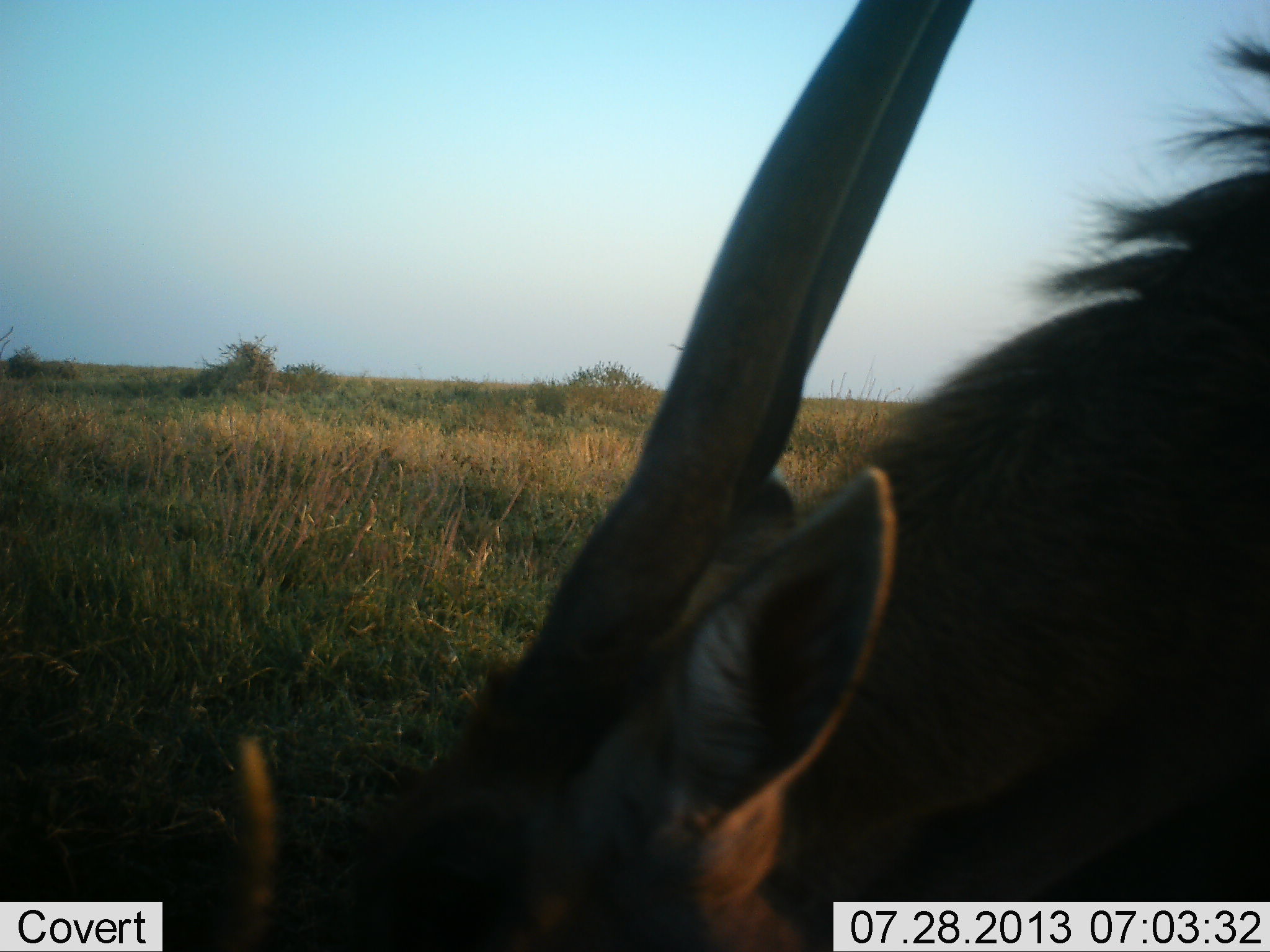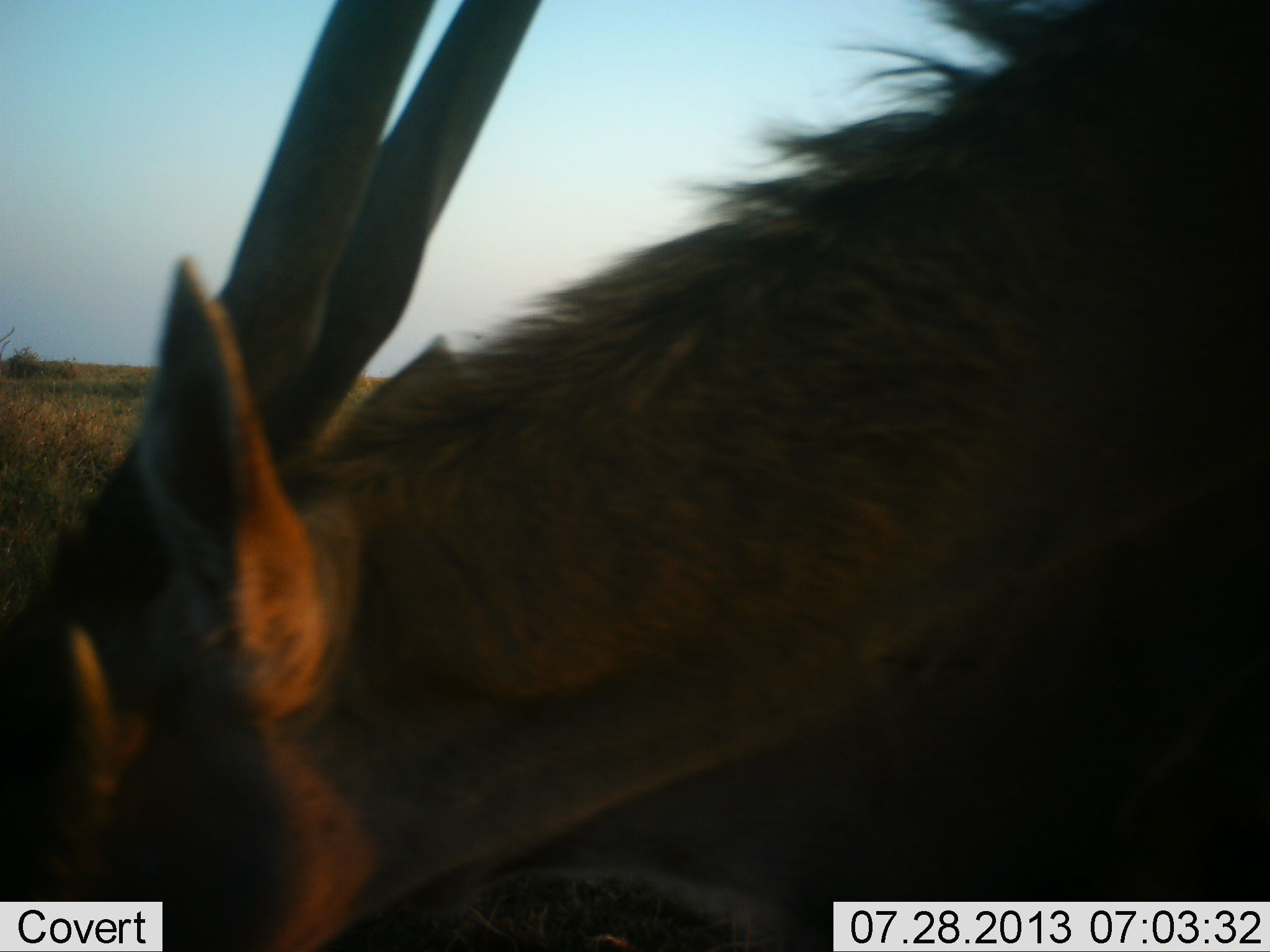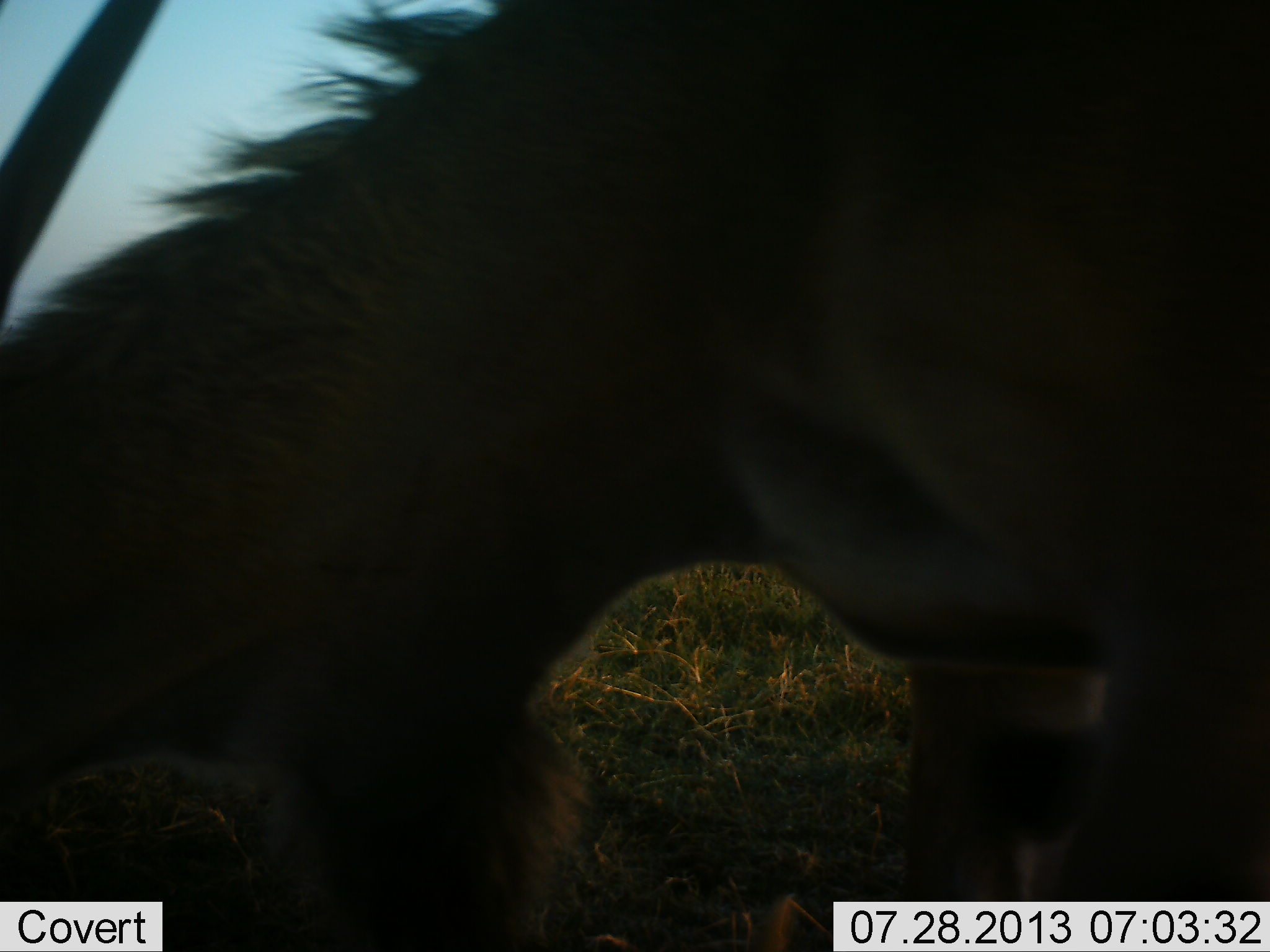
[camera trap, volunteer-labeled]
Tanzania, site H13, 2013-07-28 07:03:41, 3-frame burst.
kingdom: Animalia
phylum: Chordata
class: Mammalia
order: Artiodactyla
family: Bovidae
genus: Tragelaphus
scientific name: Tragelaphus oryx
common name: eland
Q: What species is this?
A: Eland (Tragelaphus oryx).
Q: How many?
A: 1.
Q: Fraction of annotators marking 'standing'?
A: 17%.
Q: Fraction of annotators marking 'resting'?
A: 0%.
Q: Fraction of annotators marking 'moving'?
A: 33%.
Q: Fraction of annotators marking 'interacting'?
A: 0%.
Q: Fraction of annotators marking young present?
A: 0%.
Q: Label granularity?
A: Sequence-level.